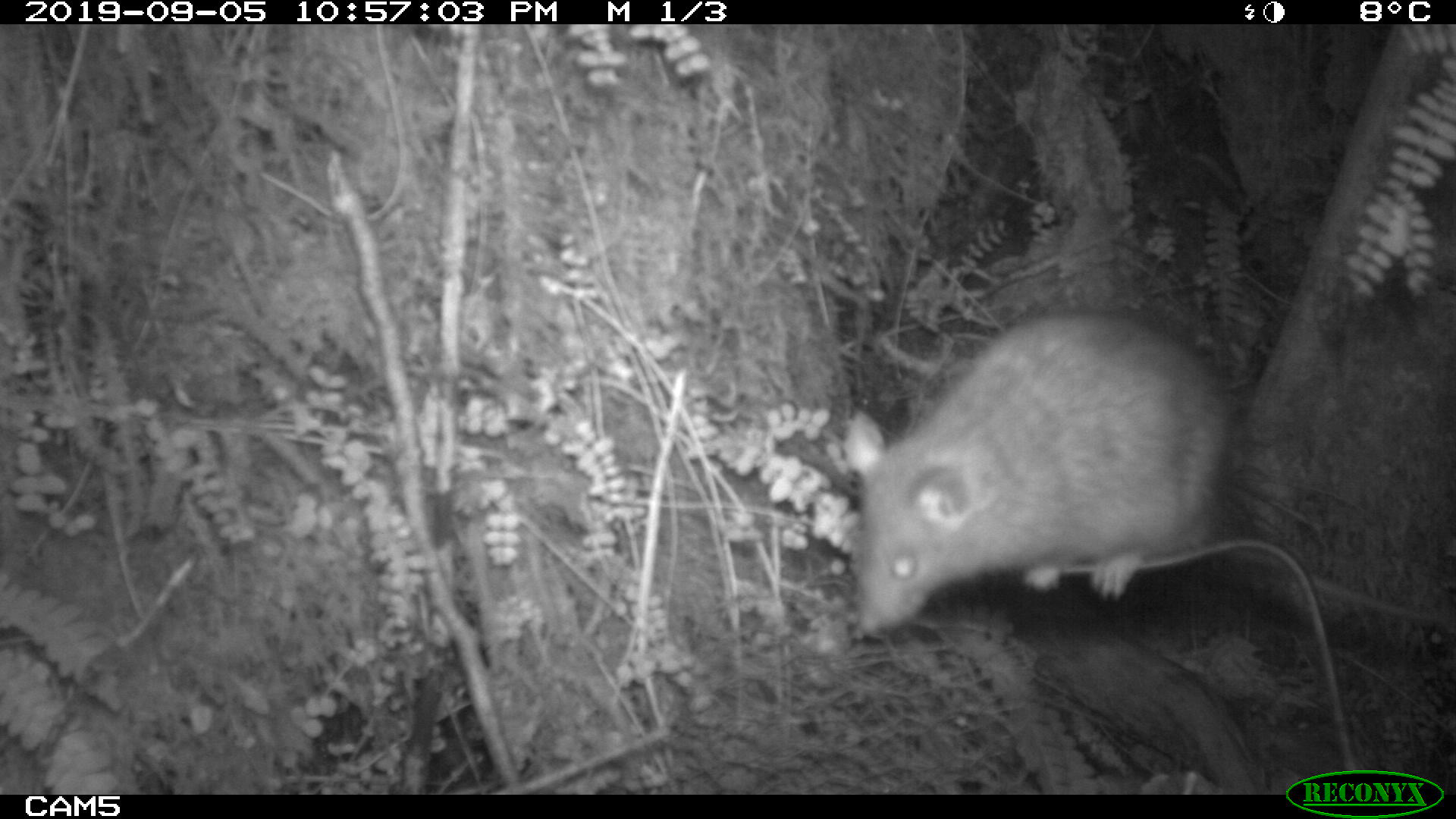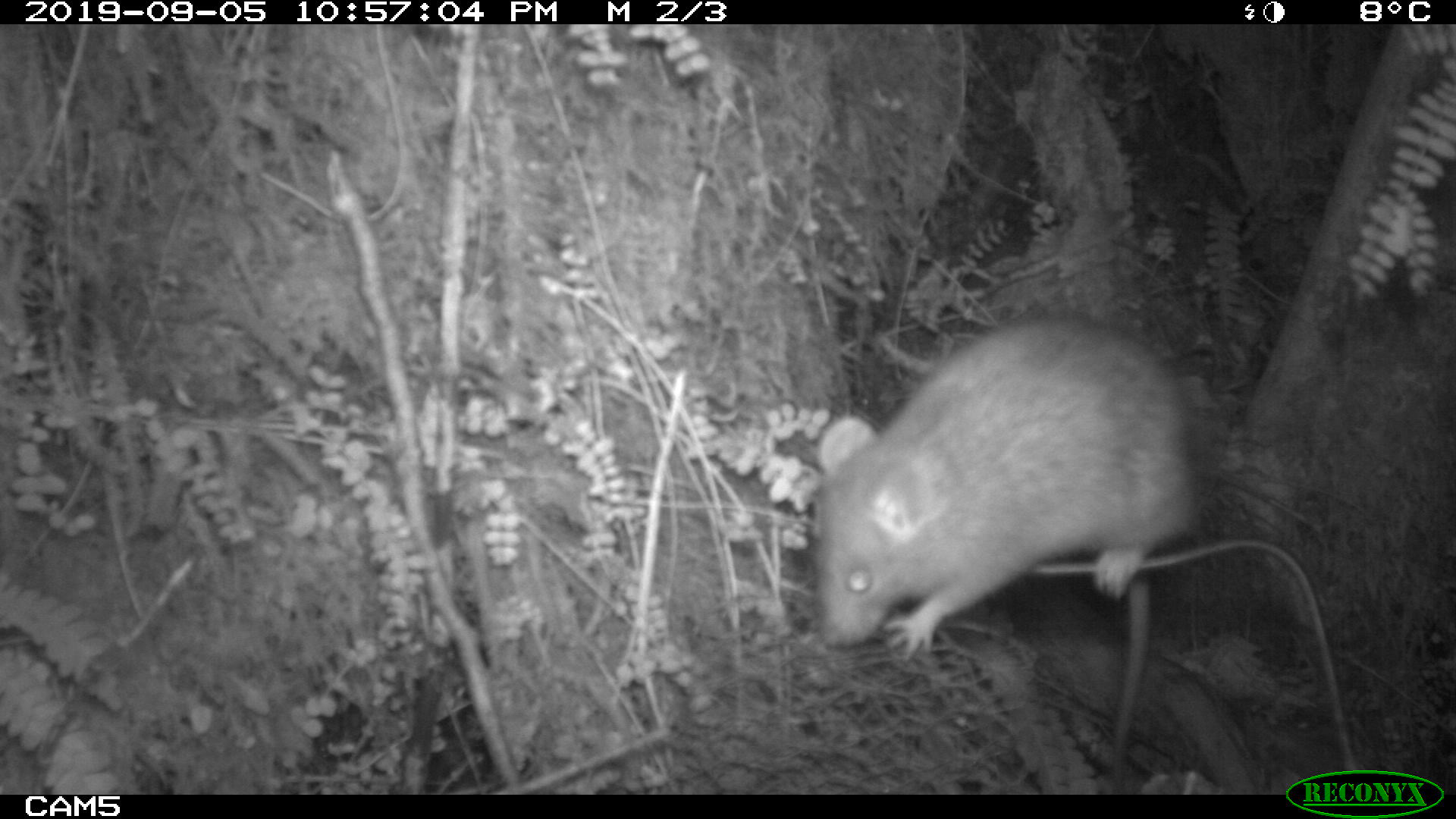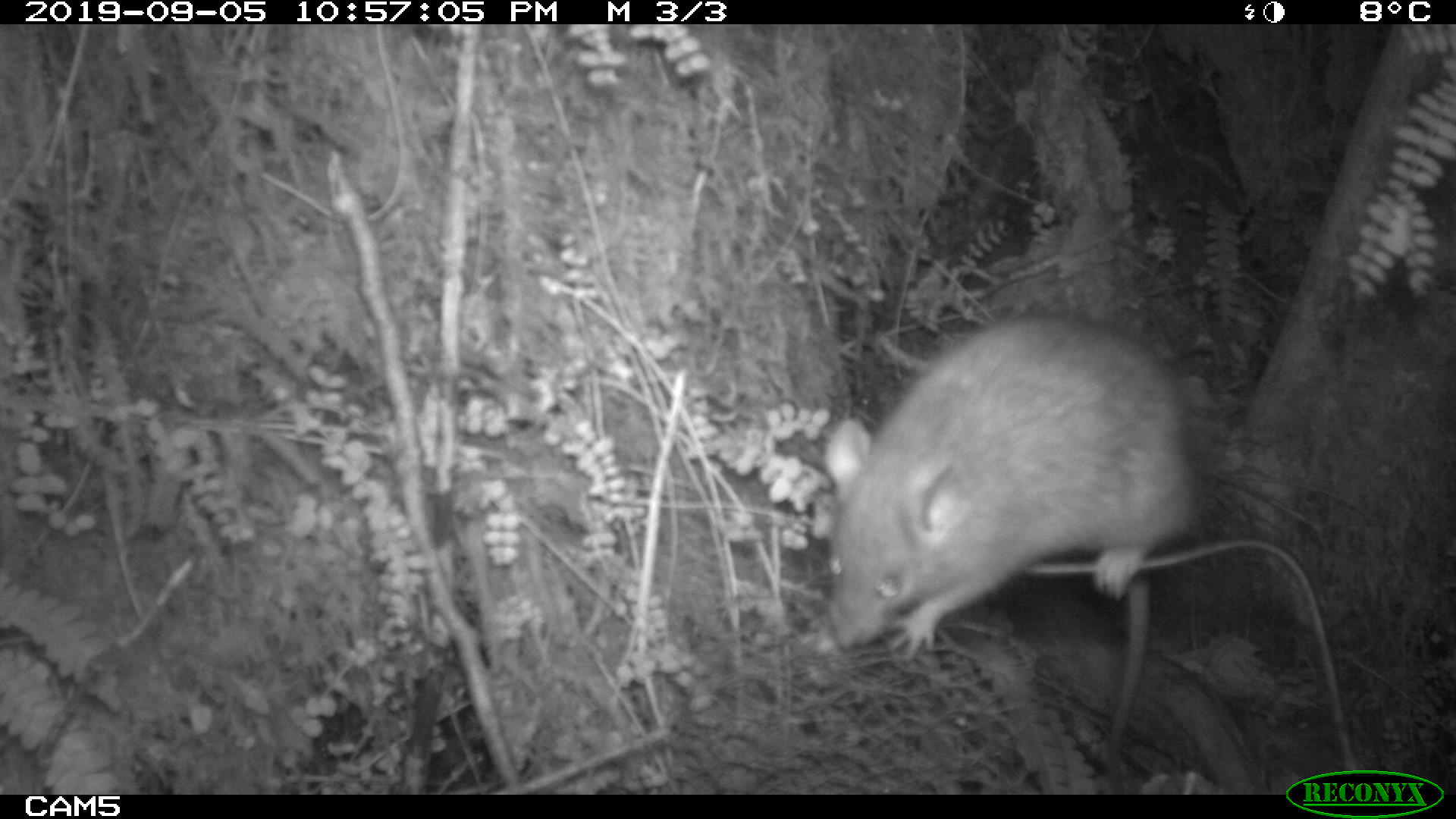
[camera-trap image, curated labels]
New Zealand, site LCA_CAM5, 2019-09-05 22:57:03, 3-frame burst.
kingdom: Animalia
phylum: Chordata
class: Mammalia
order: Rodentia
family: Muridae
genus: Rattus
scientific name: Rattus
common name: rat